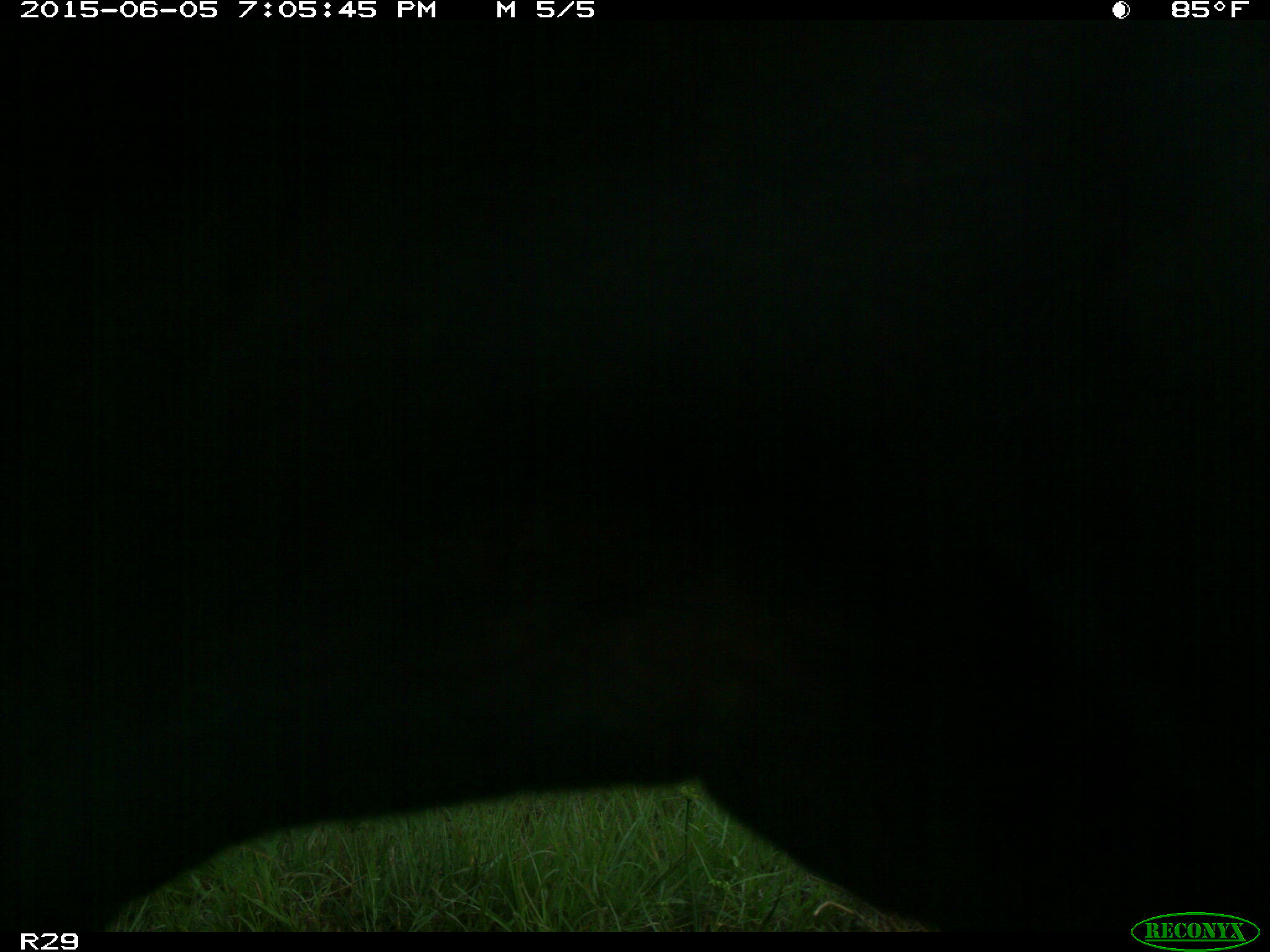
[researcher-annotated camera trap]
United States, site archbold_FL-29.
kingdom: Animalia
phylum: Chordata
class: Mammalia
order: Artiodactyla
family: Bovidae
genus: Bos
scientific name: Bos taurus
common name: domestic cow